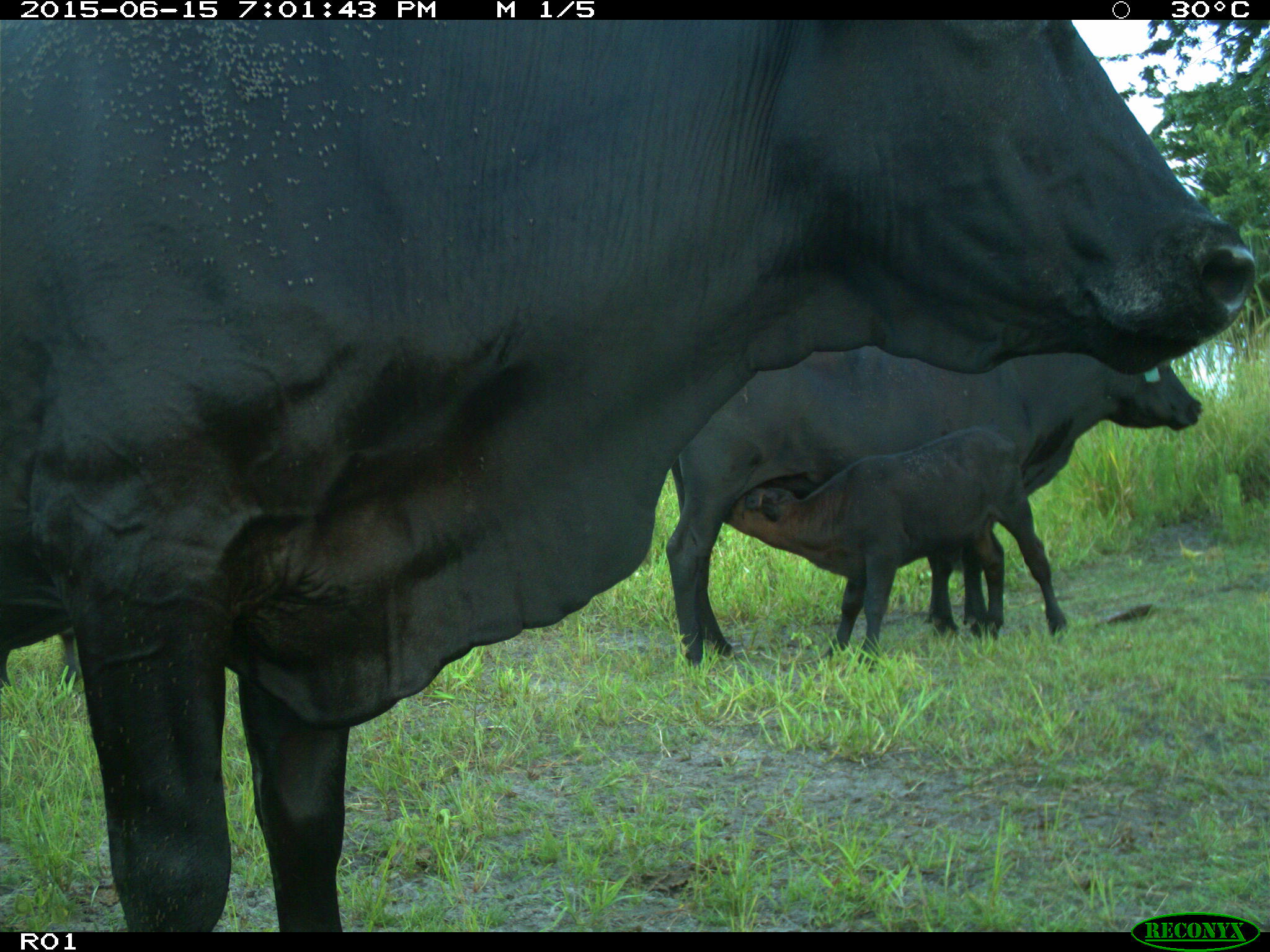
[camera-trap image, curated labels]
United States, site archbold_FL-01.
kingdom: Animalia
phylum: Chordata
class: Mammalia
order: Artiodactyla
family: Bovidae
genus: Bos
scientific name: Bos taurus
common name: domestic cow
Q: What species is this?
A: Bos taurus (domestic cow).